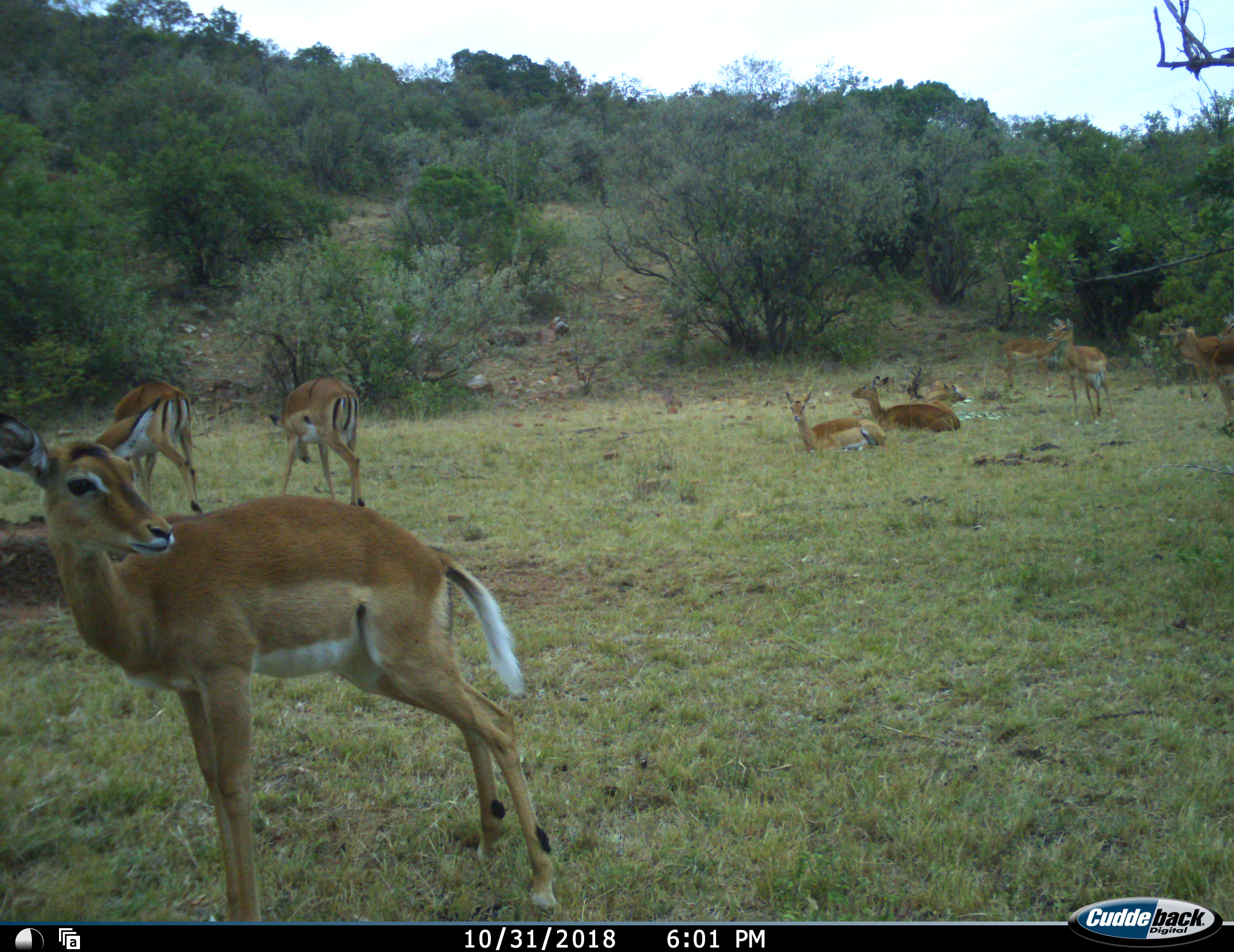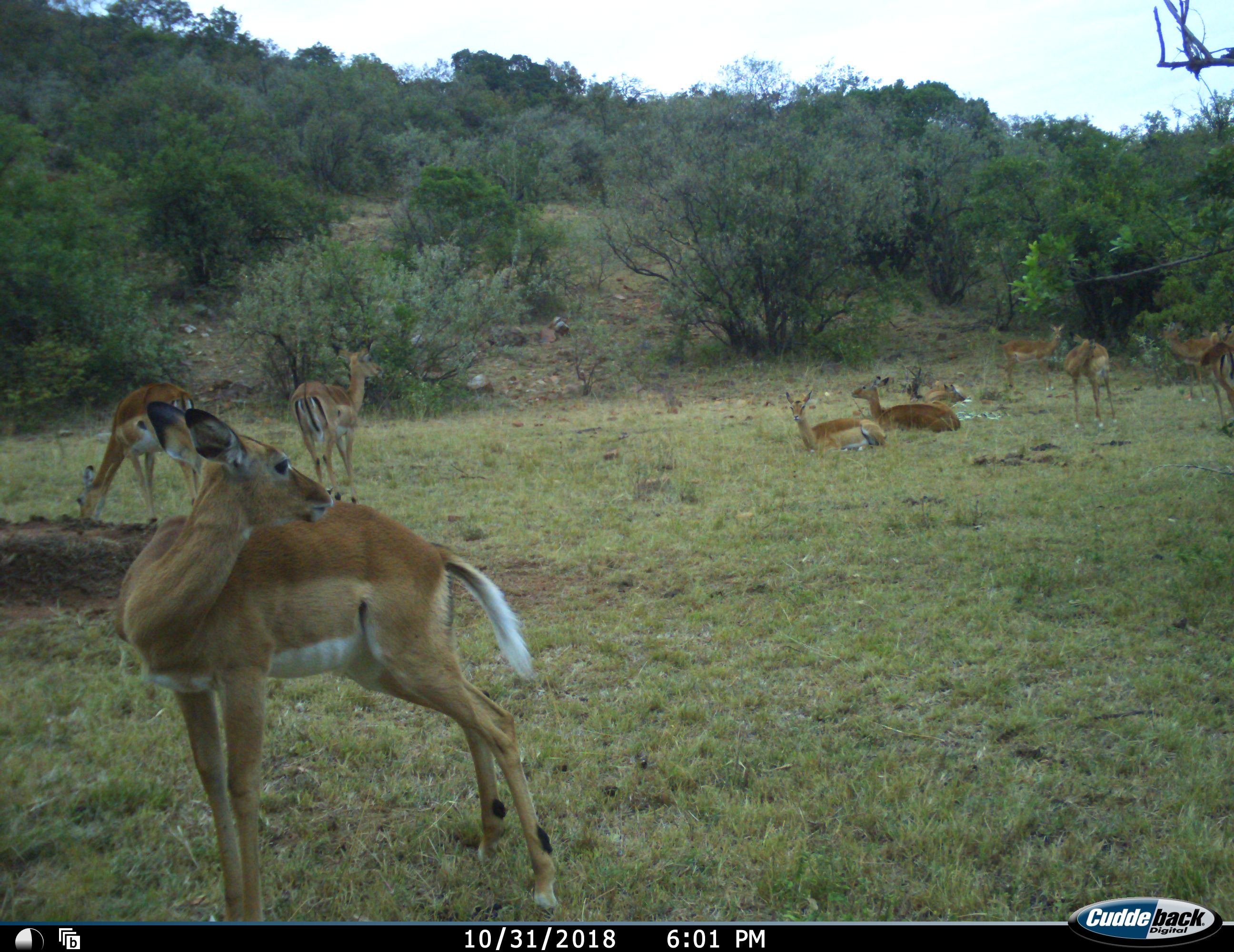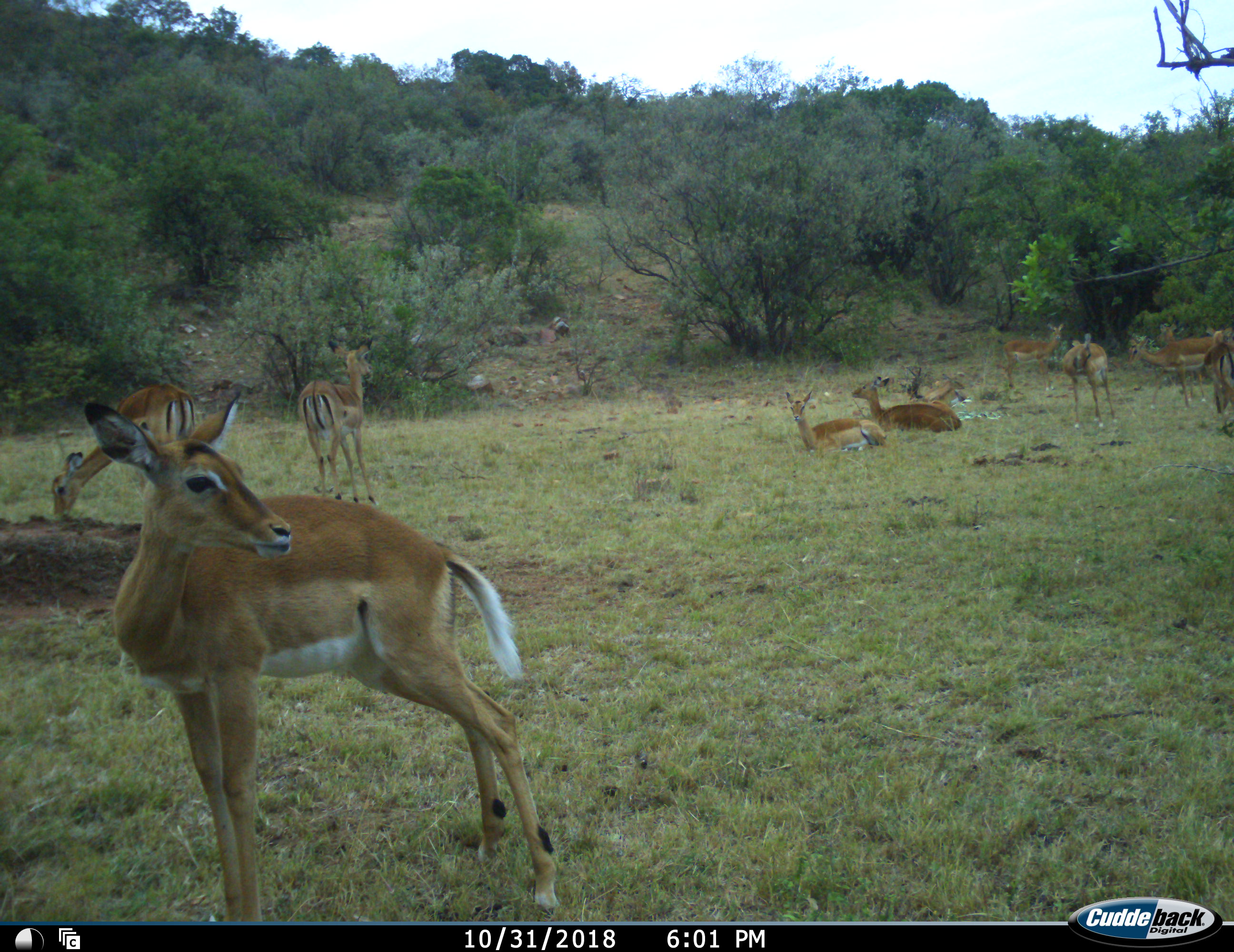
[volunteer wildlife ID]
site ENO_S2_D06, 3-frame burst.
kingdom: Animalia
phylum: Chordata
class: Mammalia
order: Artiodactyla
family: Bovidae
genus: Aepyceros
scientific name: Aepyceros melampus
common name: impala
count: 11-50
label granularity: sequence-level